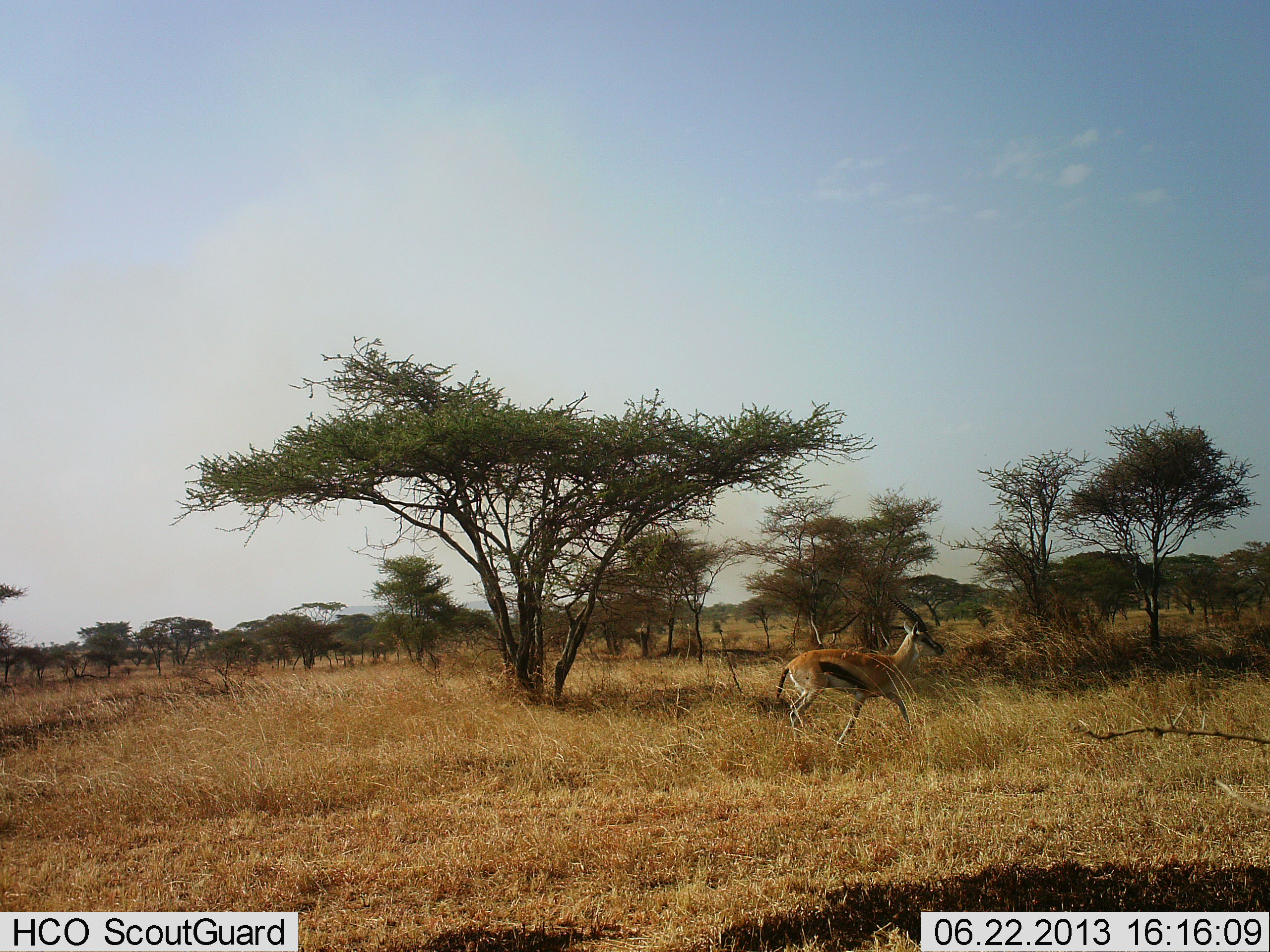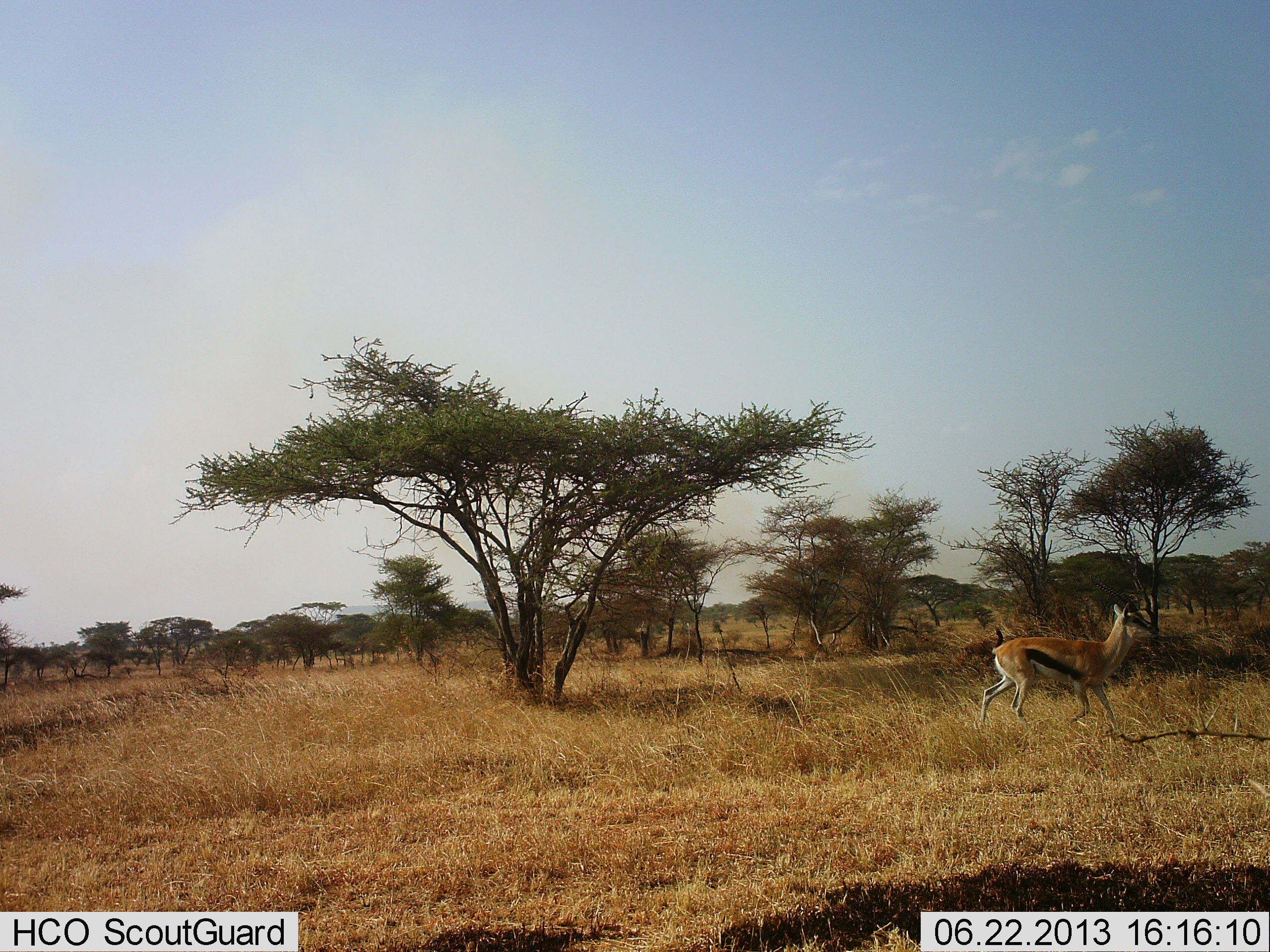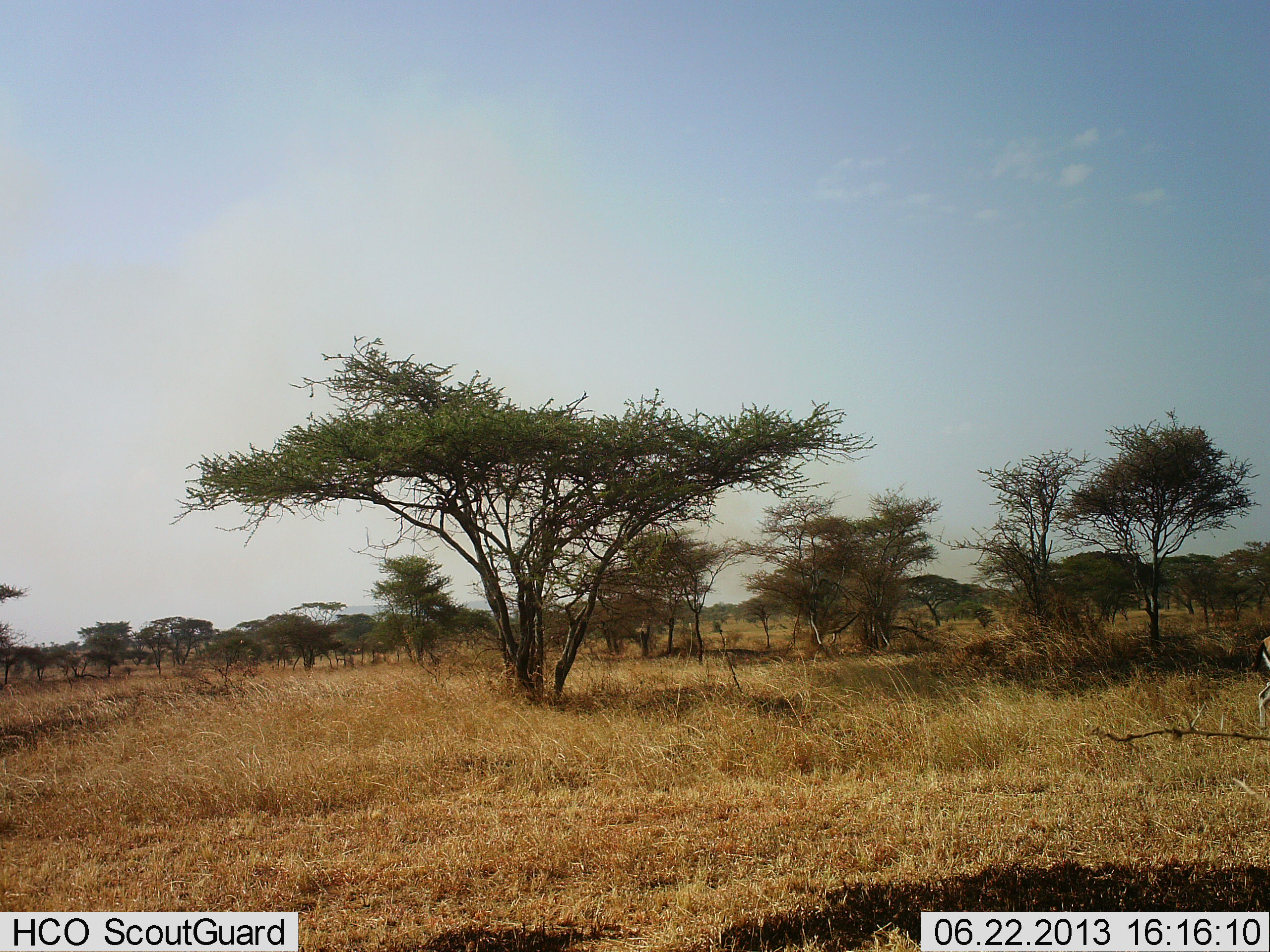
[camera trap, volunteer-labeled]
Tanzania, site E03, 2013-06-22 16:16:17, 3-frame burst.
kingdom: Animalia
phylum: Chordata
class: Mammalia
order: Artiodactyla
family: Bovidae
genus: Eudorcas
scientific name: Eudorcas thomsonii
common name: thomson's gazelle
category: gazellethomsons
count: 1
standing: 0%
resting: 0%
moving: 100%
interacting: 0%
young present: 0%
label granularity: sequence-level